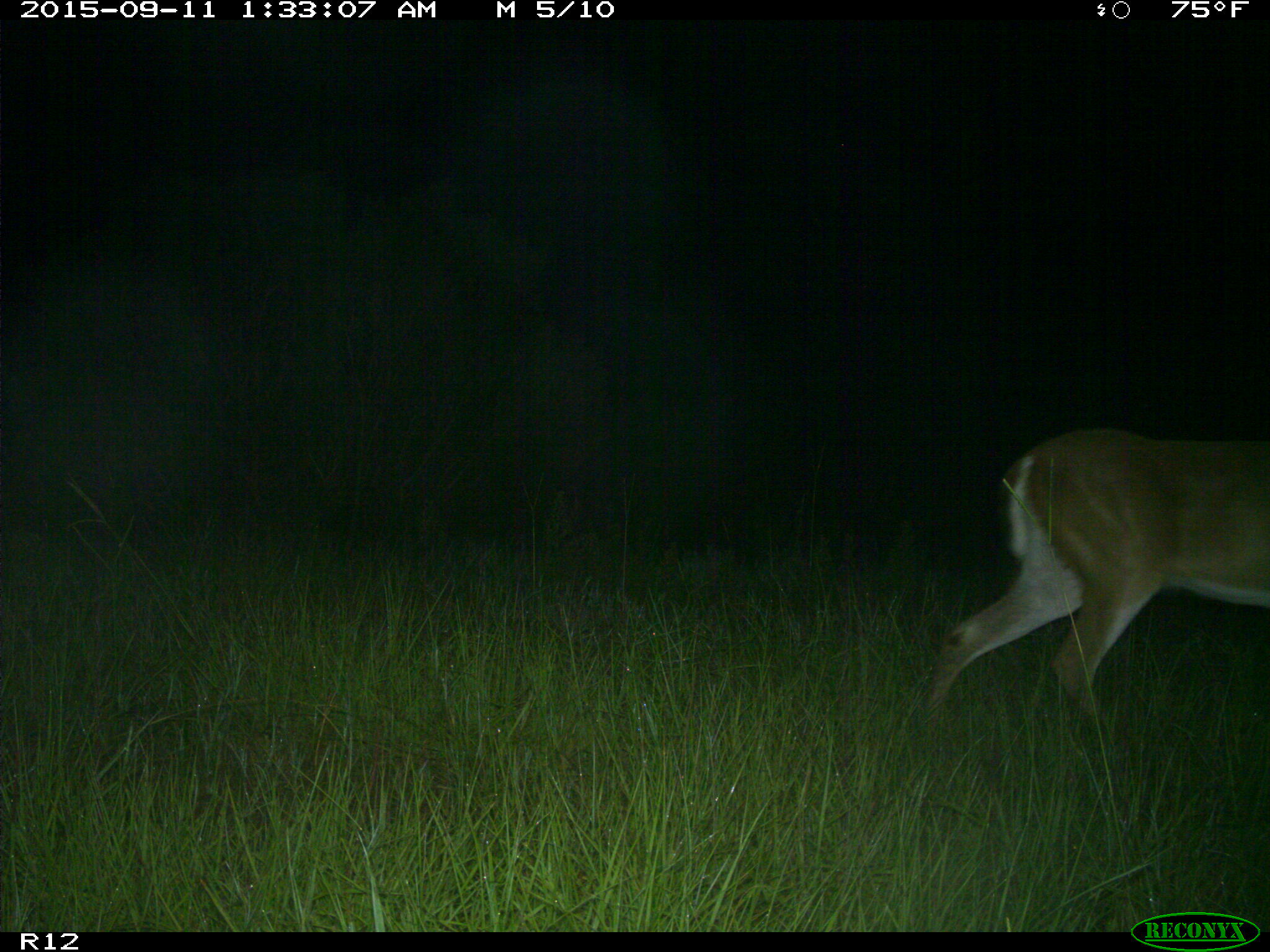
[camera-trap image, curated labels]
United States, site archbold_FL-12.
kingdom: Animalia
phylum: Chordata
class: Mammalia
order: Artiodactyla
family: Cervidae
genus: Odocoileus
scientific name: Odocoileus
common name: deer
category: unidentified deer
Unidentified deer (deer) (Odocoileus).